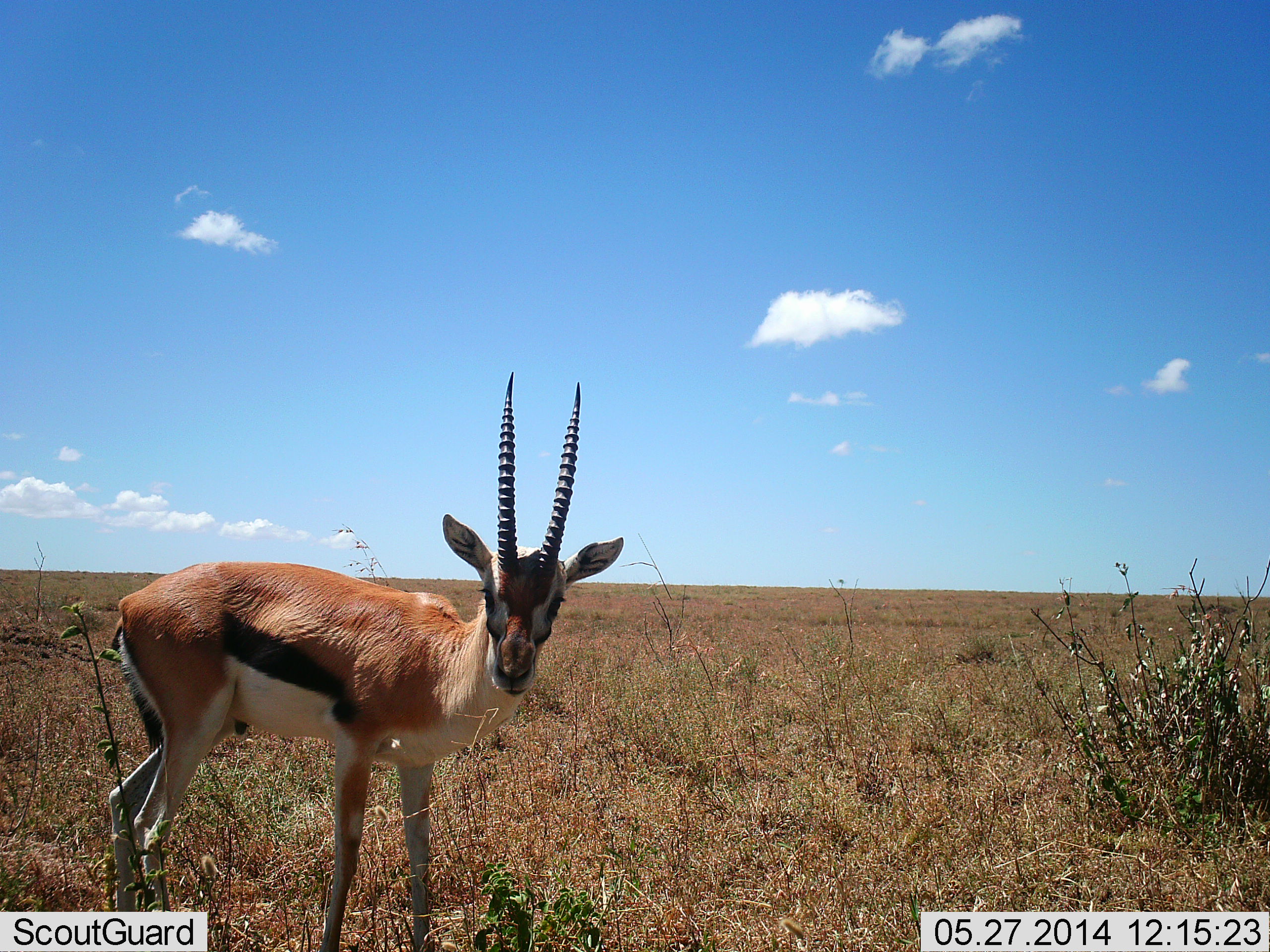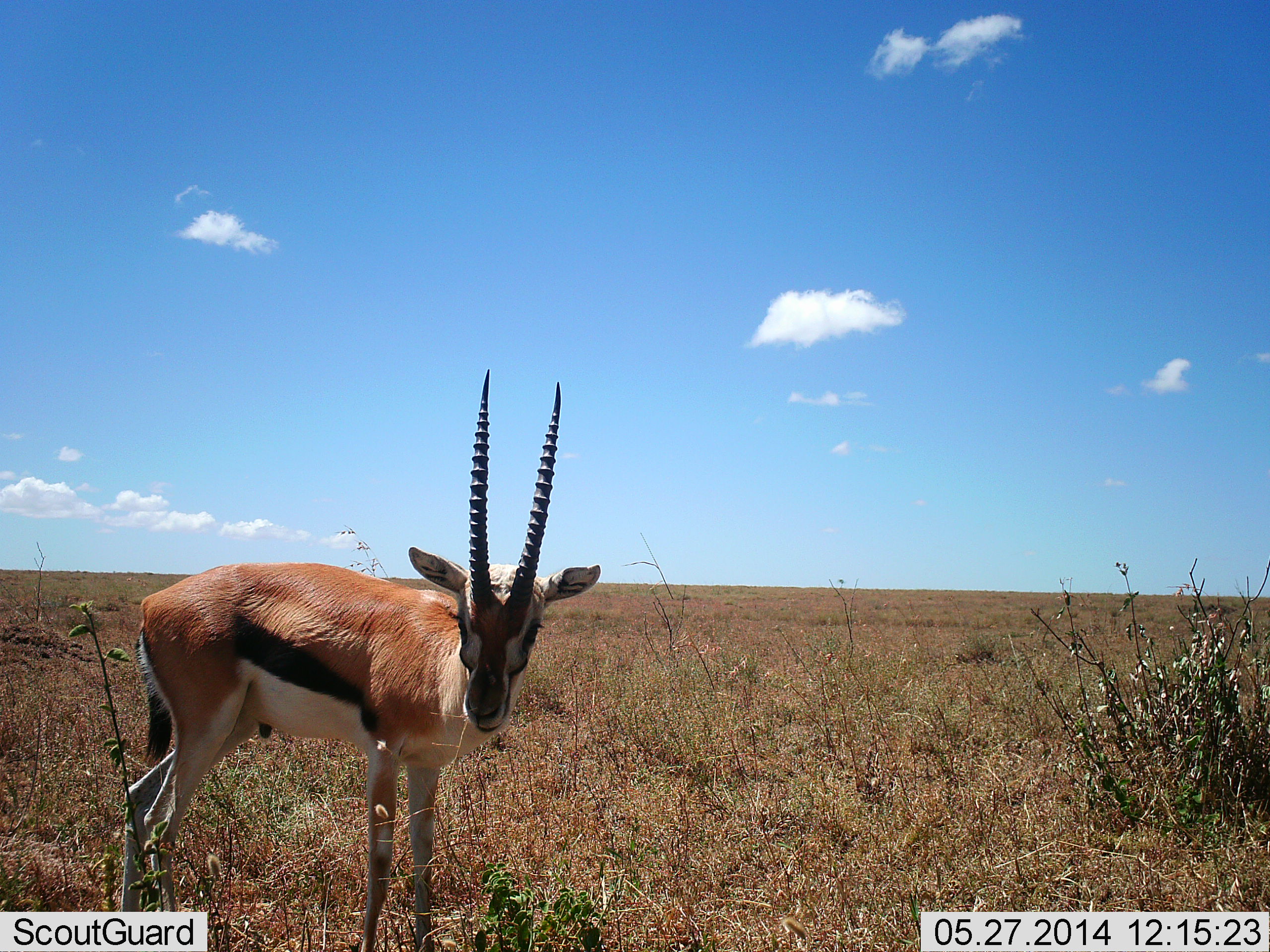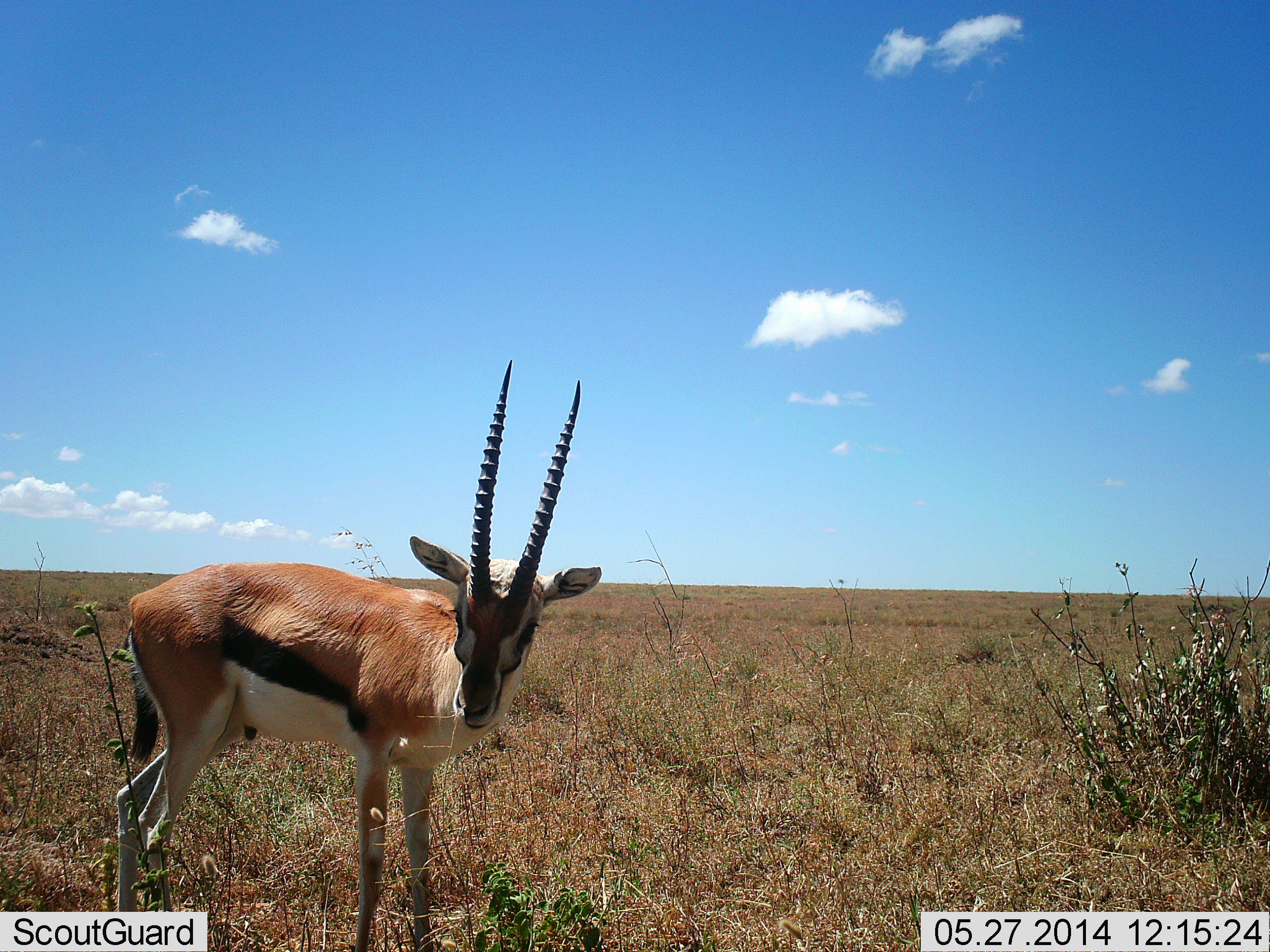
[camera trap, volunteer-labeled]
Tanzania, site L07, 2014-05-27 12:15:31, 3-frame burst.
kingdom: Animalia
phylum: Chordata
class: Mammalia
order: Artiodactyla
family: Bovidae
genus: Eudorcas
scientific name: Eudorcas thomsonii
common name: thomson's gazelle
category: gazellethomsons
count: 1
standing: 94%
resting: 3%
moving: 6%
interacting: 3%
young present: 0%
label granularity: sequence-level